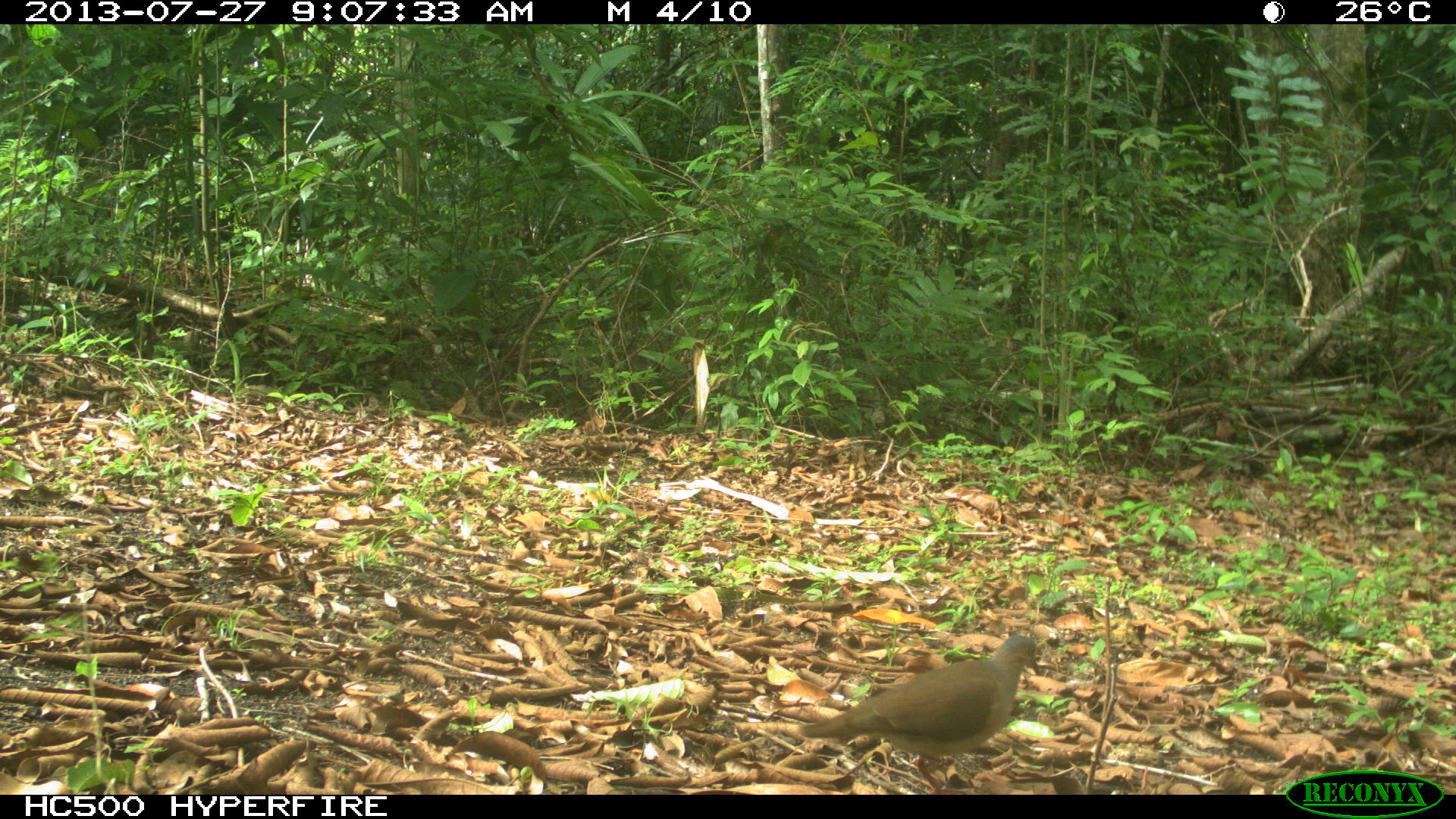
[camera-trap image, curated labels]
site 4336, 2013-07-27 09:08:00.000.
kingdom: Animalia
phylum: Chordata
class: Aves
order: Columbiformes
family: Columbidae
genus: Leptotila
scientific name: Leptotila plumbeiceps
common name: gray-headed dove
Leptotila plumbeiceps (gray-headed dove), count 1.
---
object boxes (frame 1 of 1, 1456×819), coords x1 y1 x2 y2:
leptotila plumbeiceps: 796 633 1041 795